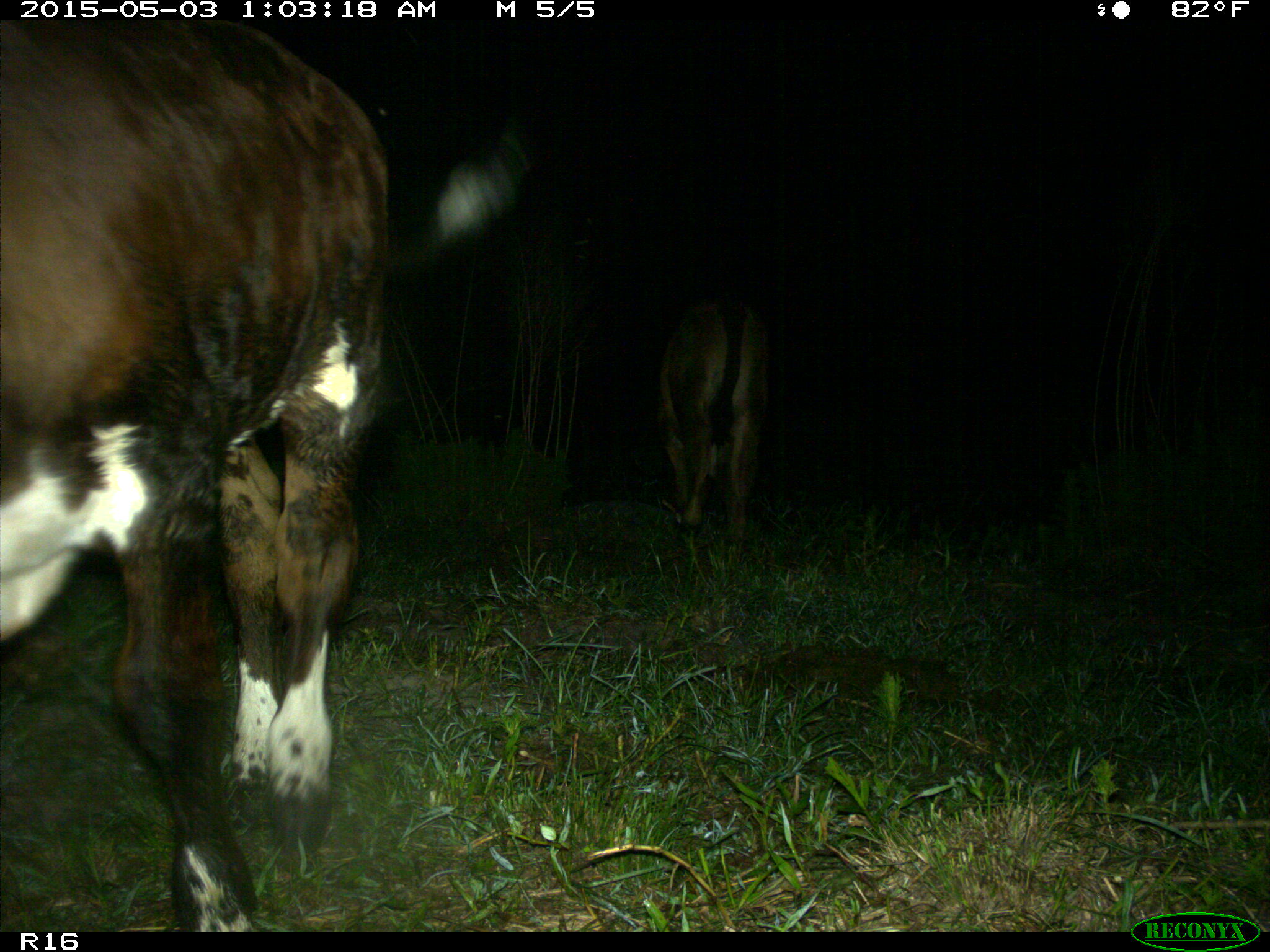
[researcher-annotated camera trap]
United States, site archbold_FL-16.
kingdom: Animalia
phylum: Chordata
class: Mammalia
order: Artiodactyla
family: Bovidae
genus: Bos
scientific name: Bos taurus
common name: domestic cow